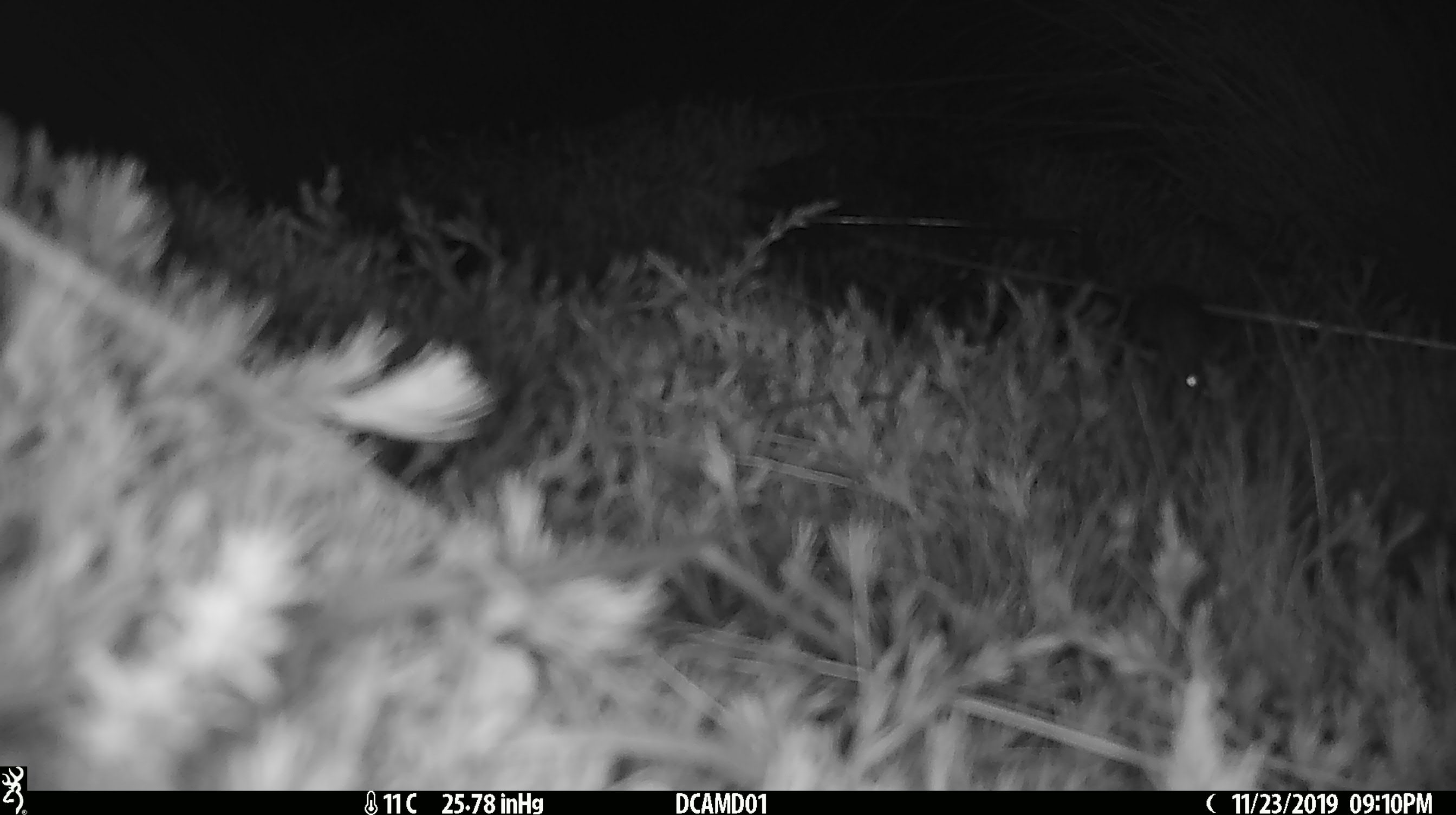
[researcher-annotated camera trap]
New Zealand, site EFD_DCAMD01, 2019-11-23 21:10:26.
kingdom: Animalia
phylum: Chordata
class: Mammalia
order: Rodentia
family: Muridae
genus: Mus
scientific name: Mus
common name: mouse